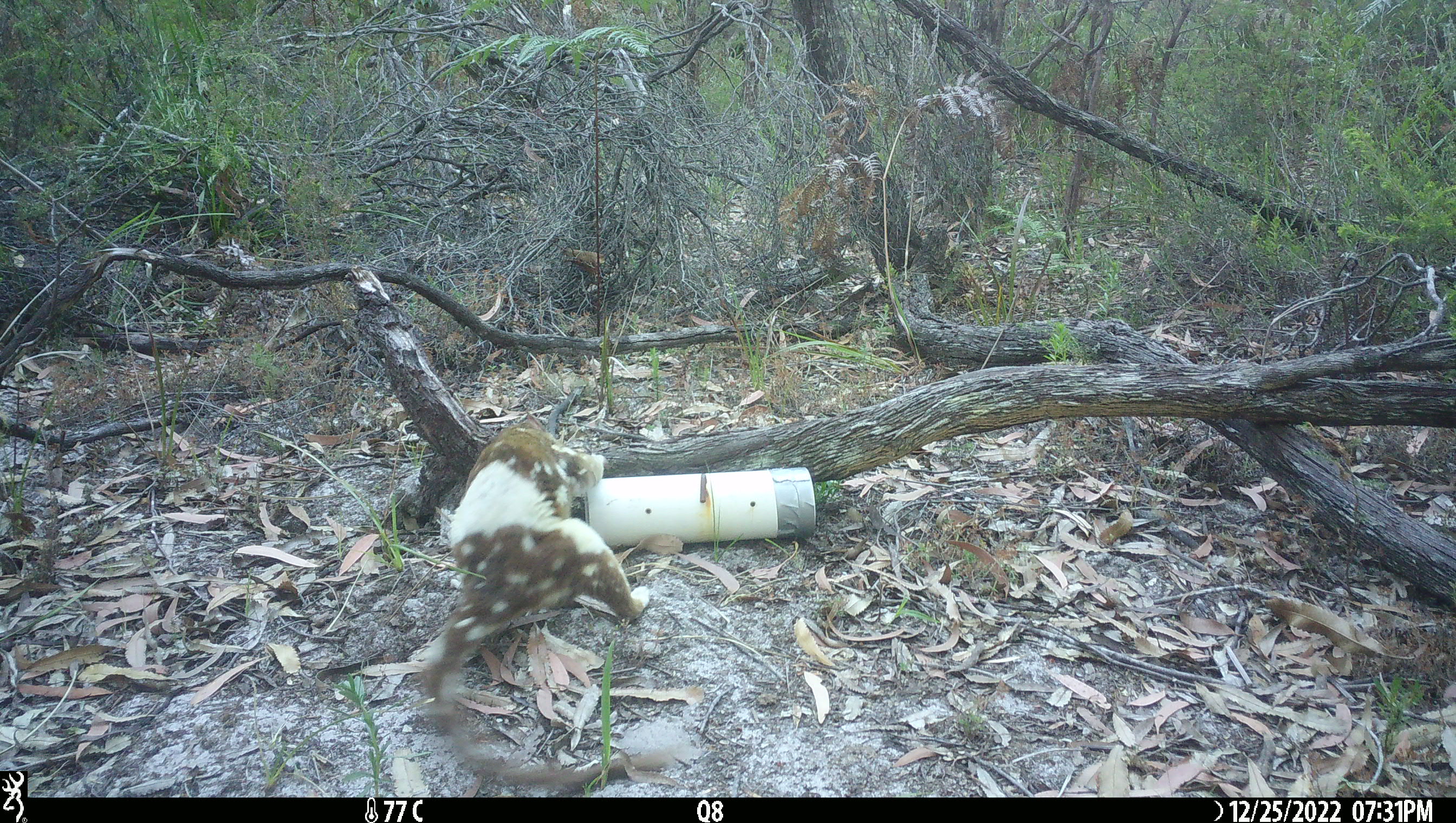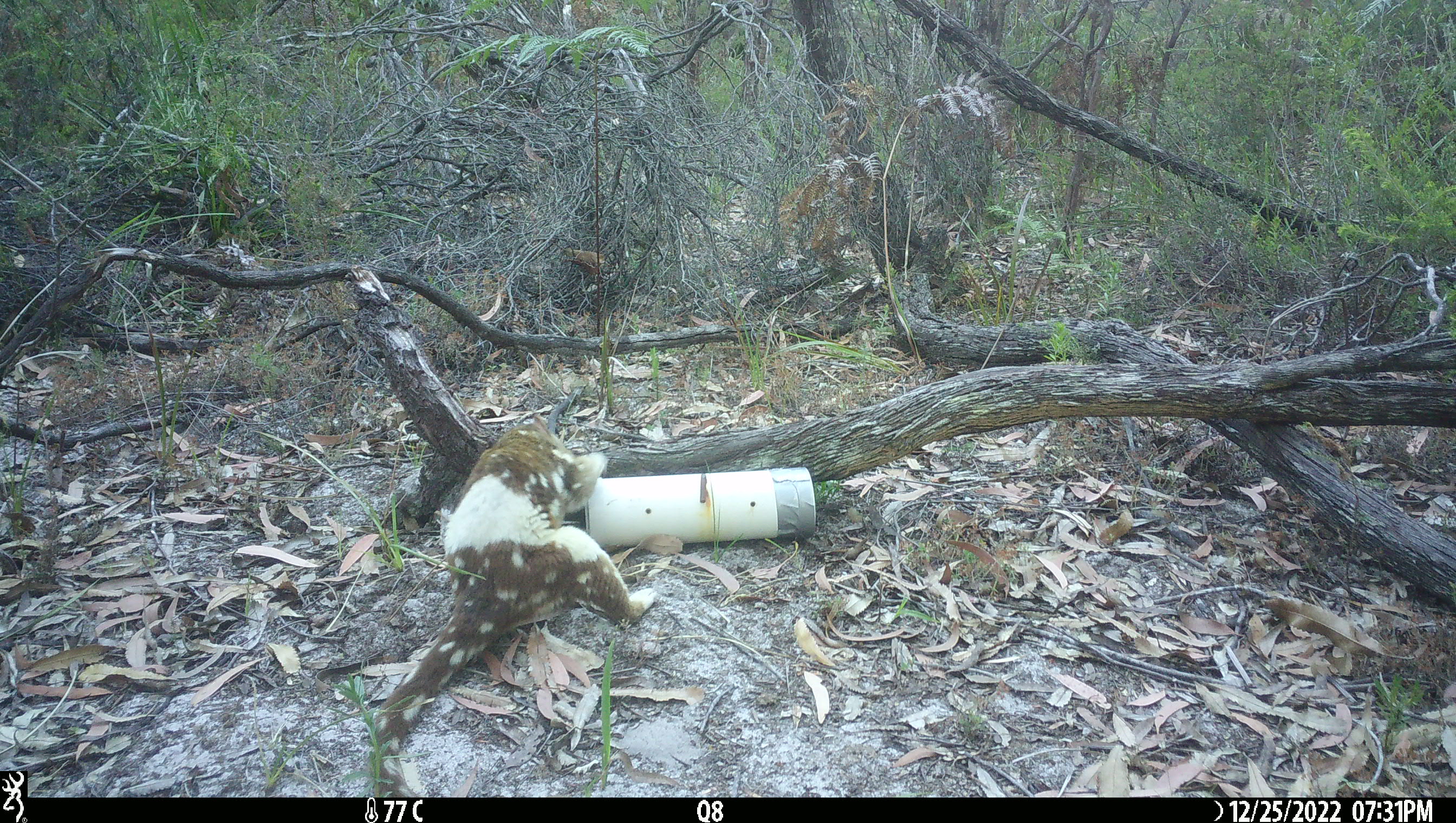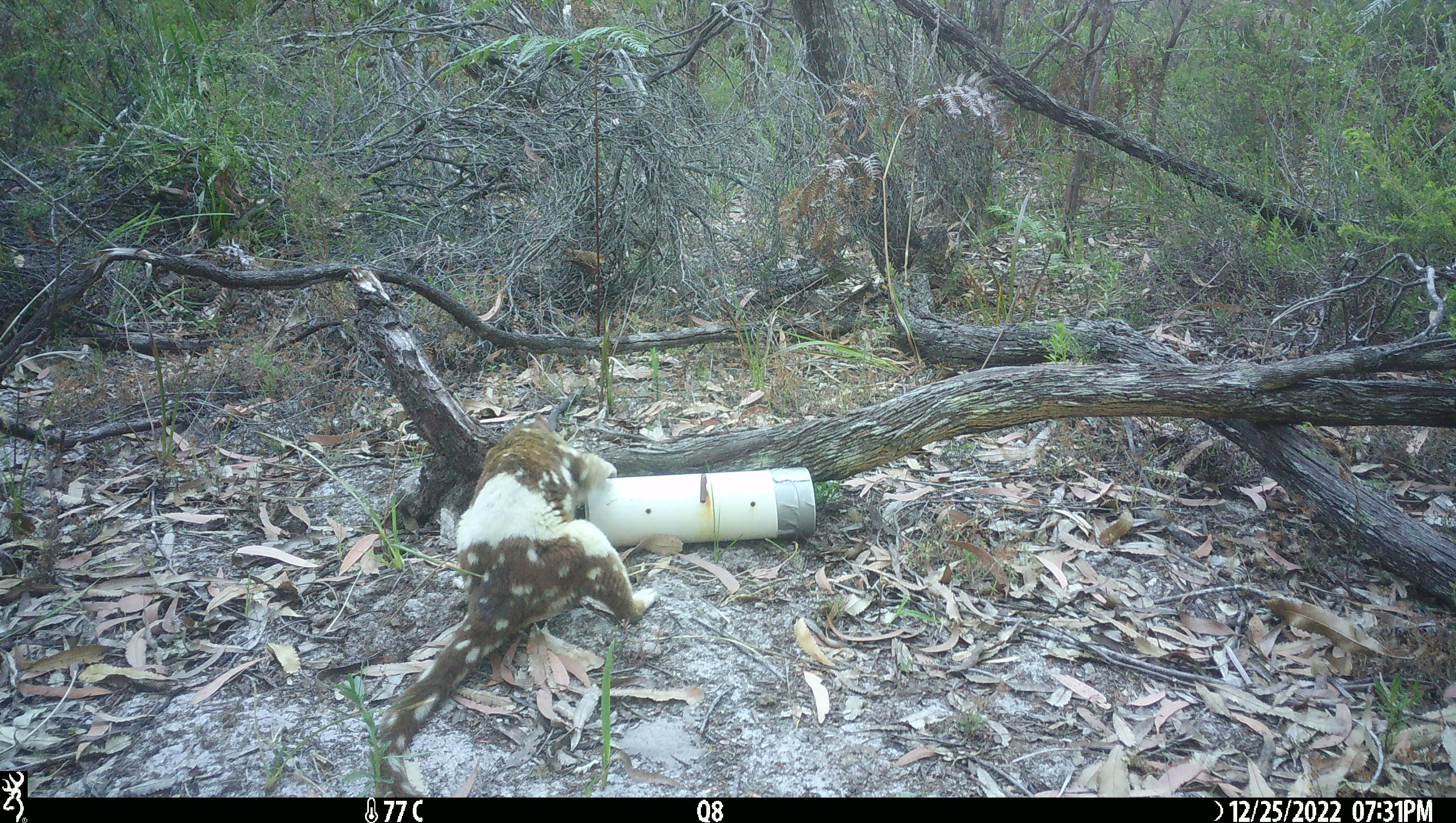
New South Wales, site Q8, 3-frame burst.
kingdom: Animalia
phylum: Chordata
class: Mammalia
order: Dasyuromorphia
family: Dasyuridae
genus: Dasyurus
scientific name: Dasyurus maculatus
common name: spotted-tailed quoll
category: quoll